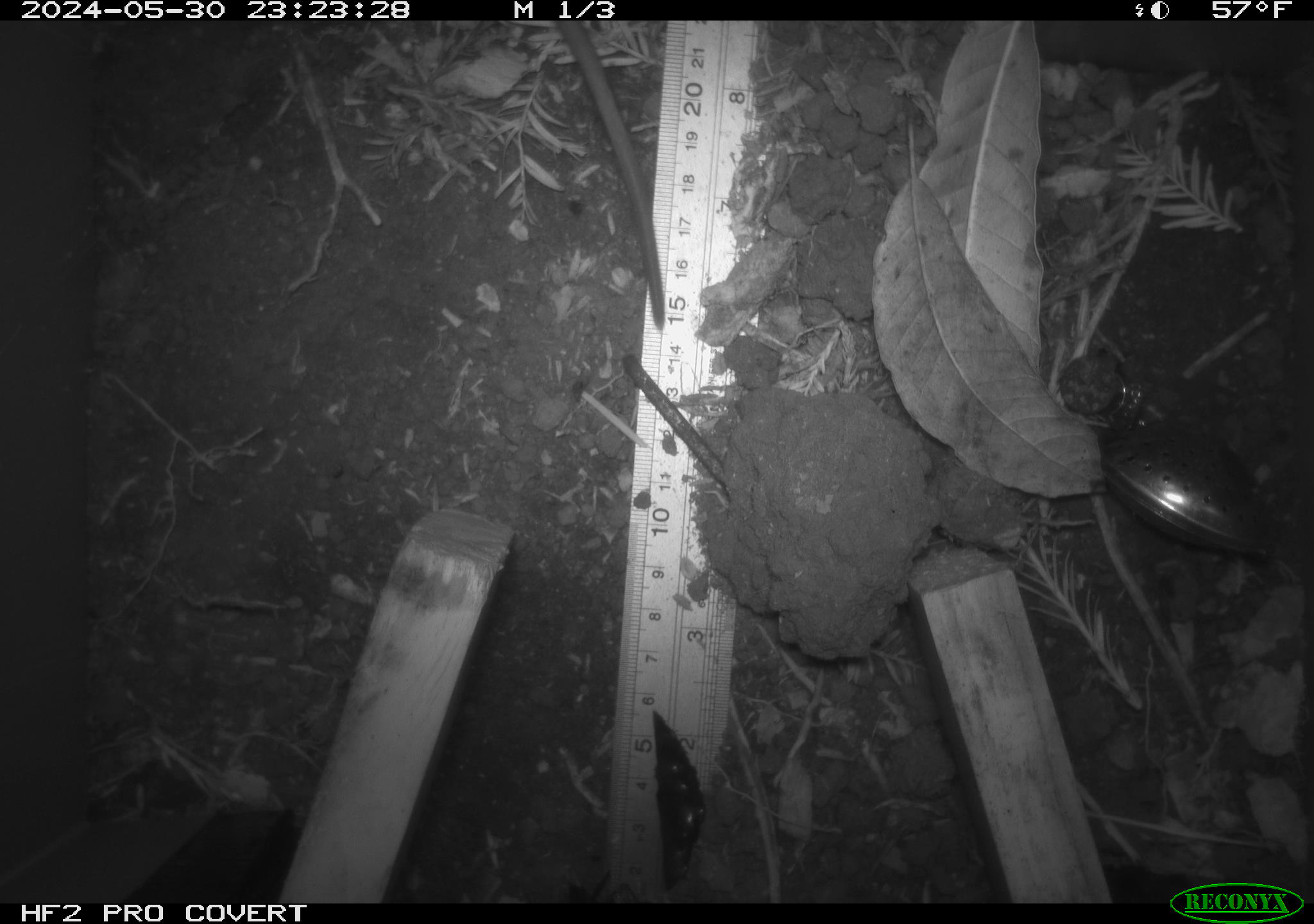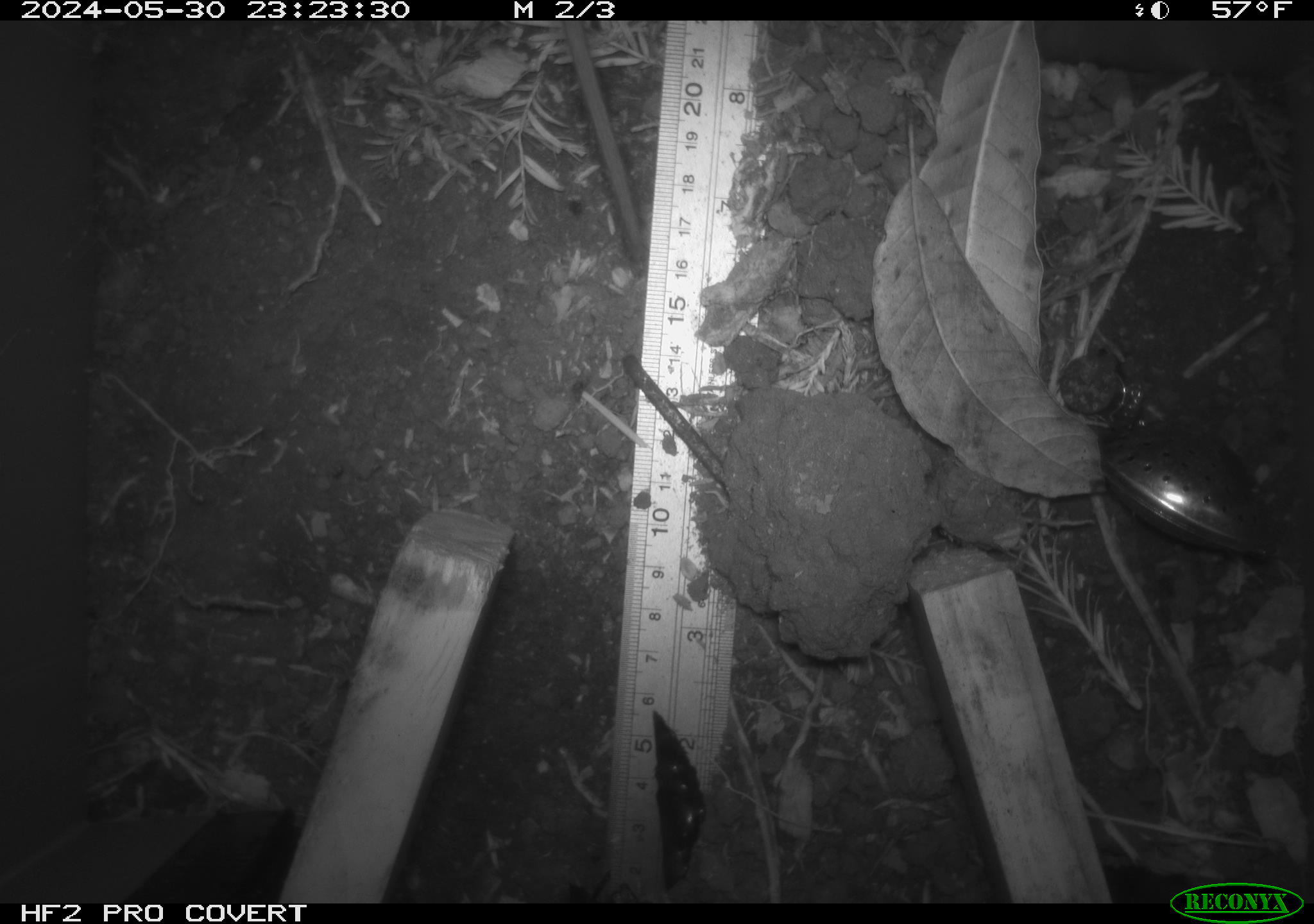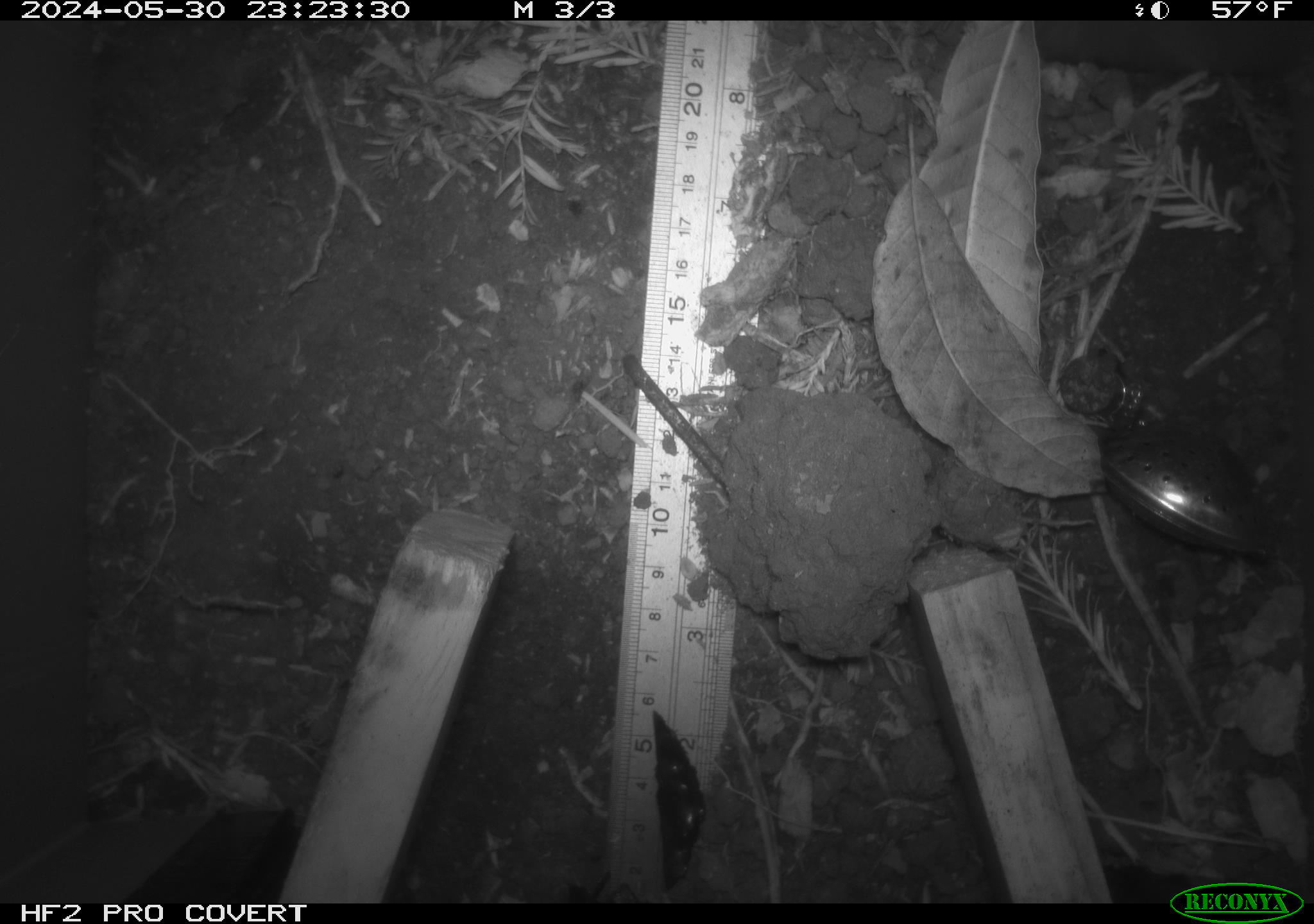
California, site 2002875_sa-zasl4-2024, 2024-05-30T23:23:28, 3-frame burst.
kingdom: Animalia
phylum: Chordata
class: Mammalia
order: Rodentia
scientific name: Rodentia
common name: rodent